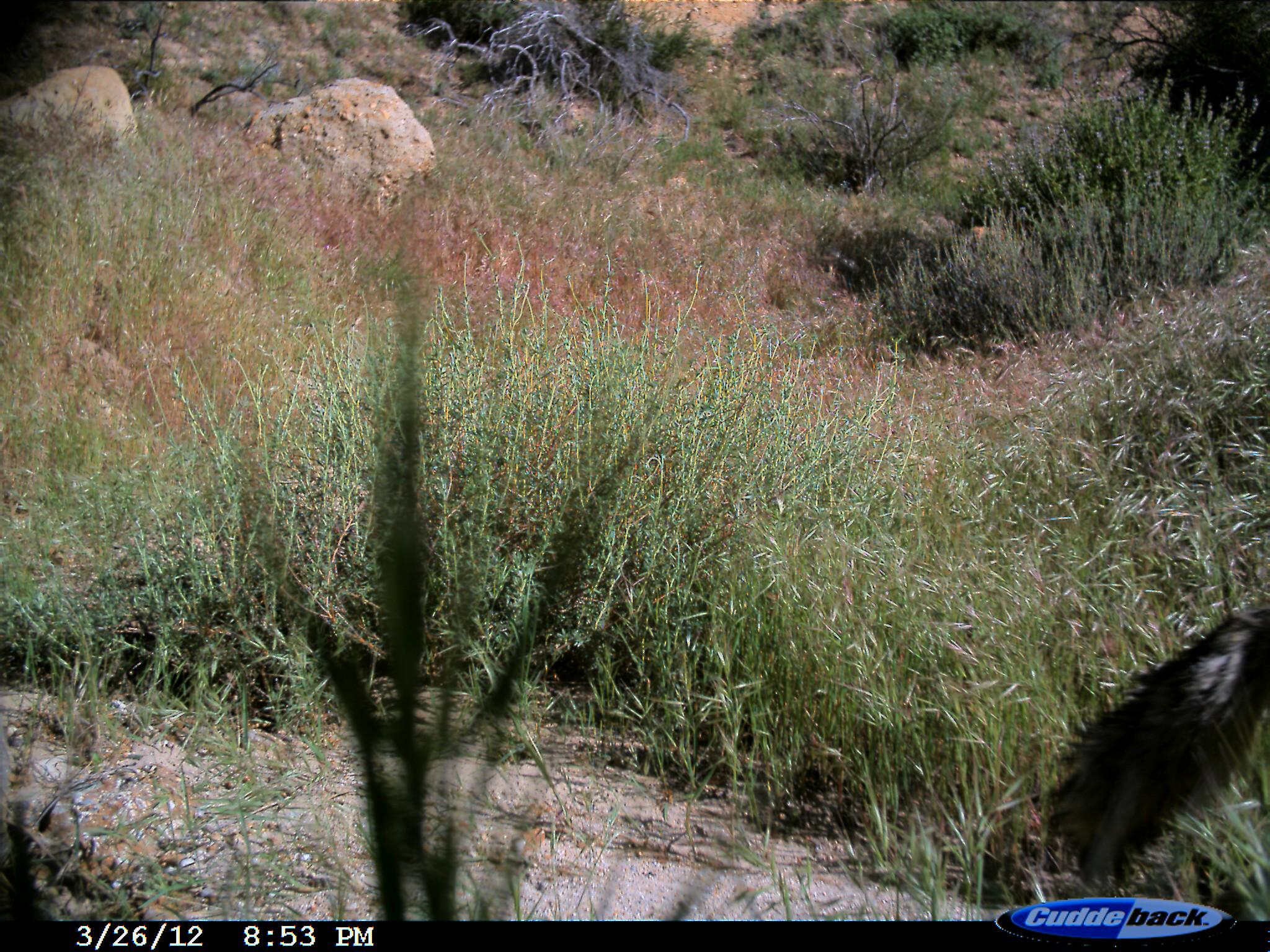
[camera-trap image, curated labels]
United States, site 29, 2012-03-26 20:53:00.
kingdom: Animalia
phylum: Chordata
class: Mammalia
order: Carnivora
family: Canidae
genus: Canis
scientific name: Canis latrans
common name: coyote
Coyote (Canis latrans).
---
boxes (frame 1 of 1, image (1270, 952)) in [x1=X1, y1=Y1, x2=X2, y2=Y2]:
coyote: [x1=1029, y1=596, x2=1270, y2=892]